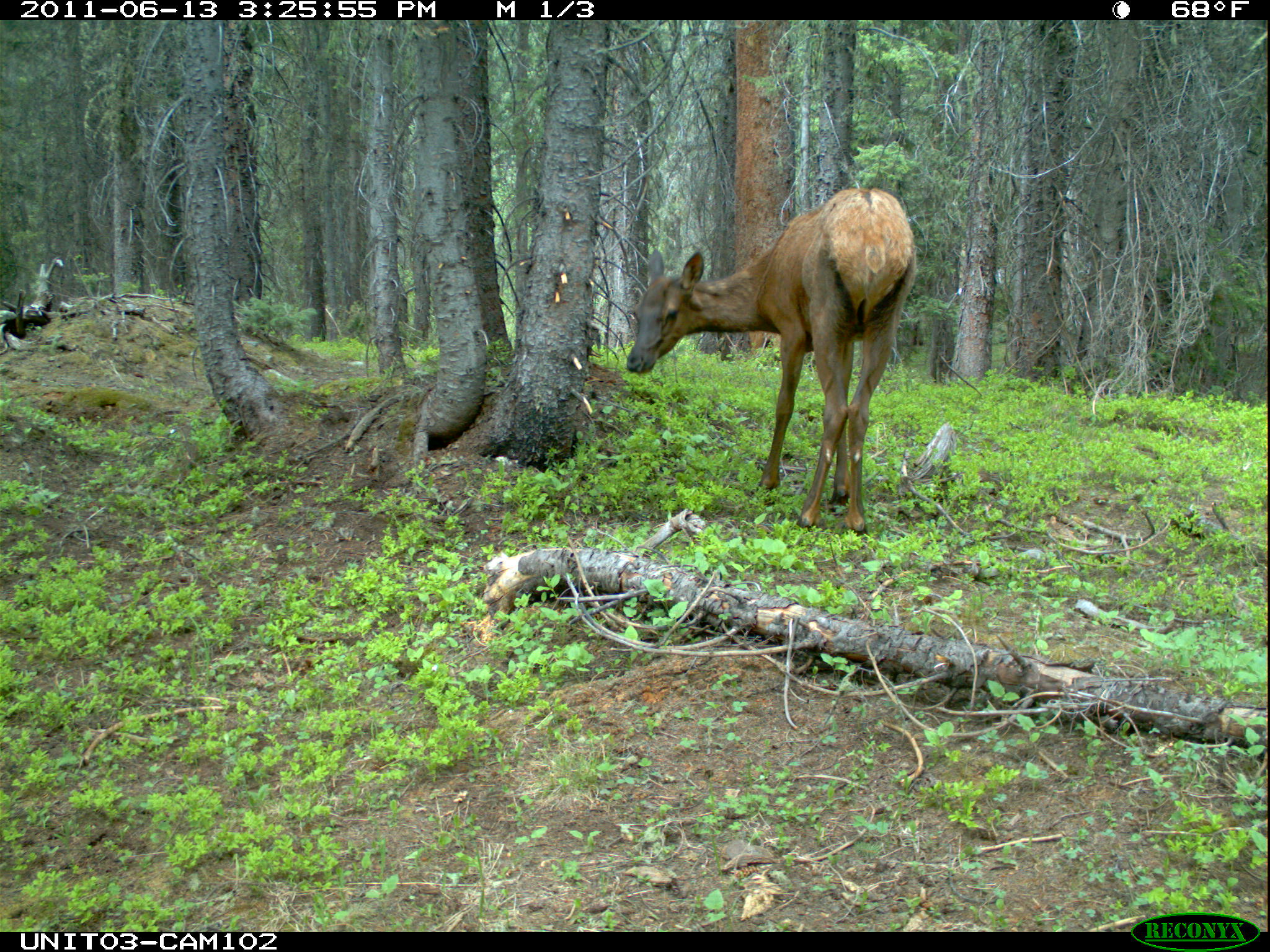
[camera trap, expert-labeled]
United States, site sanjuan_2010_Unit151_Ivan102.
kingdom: Animalia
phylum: Chordata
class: Mammalia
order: Artiodactyla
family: Cervidae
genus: Cervus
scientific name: Cervus elaphus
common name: red deer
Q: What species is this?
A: Cervus elaphus (red deer).